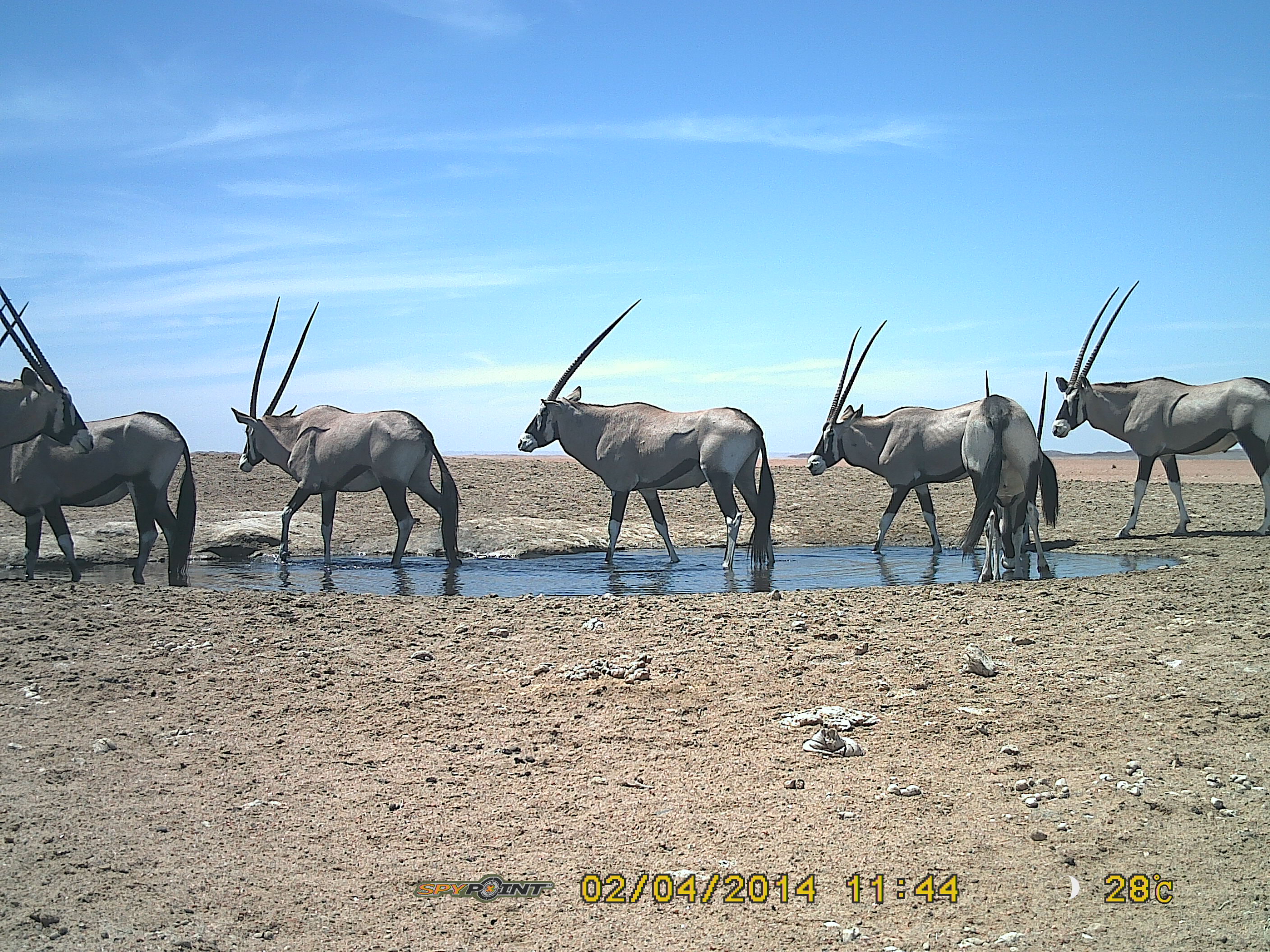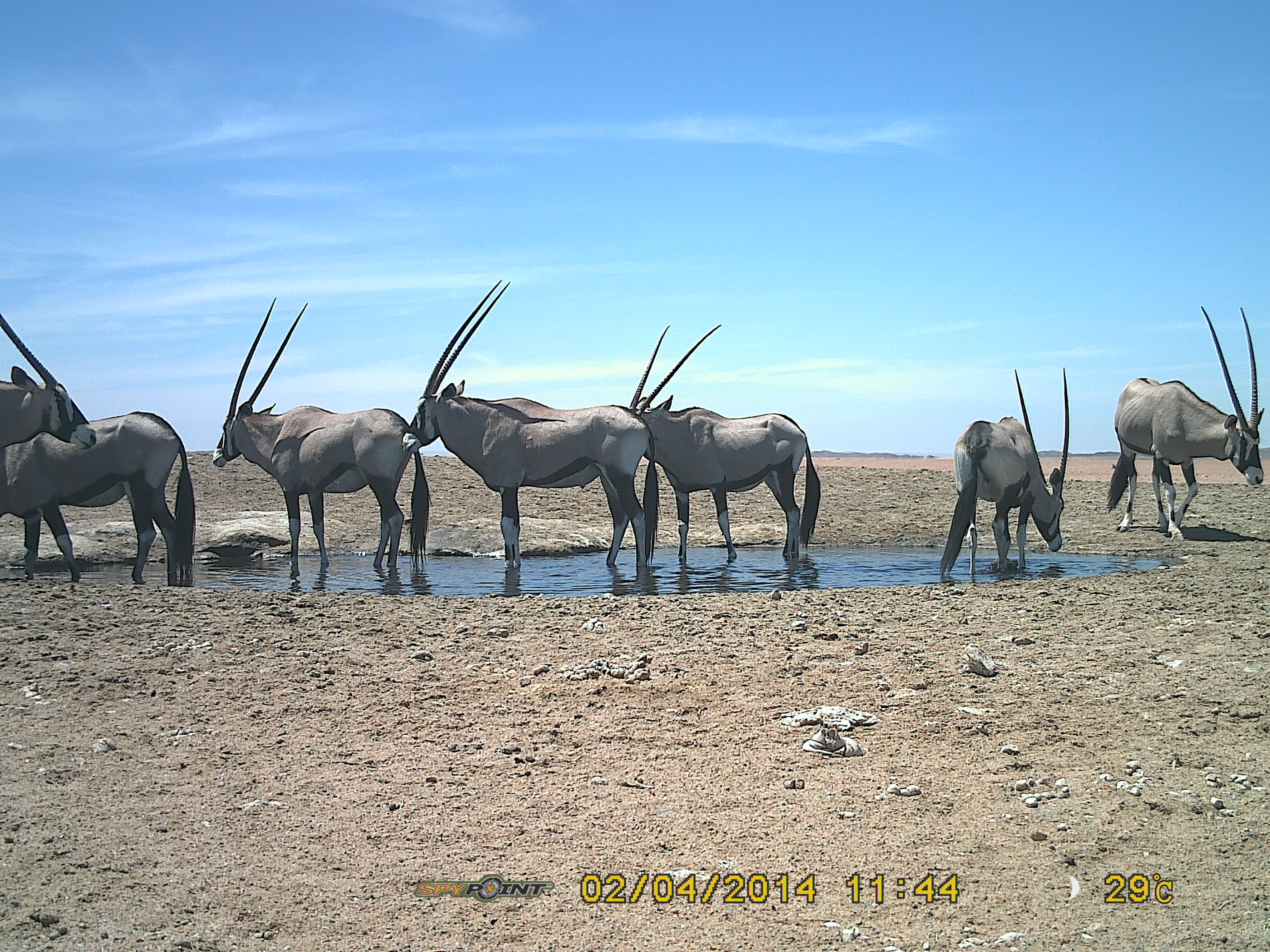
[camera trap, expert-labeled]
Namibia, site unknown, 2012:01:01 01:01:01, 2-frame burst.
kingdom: Animalia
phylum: Chordata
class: Mammalia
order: Artiodactyla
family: Bovidae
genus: Oryx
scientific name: Oryx gazella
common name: gemsbok